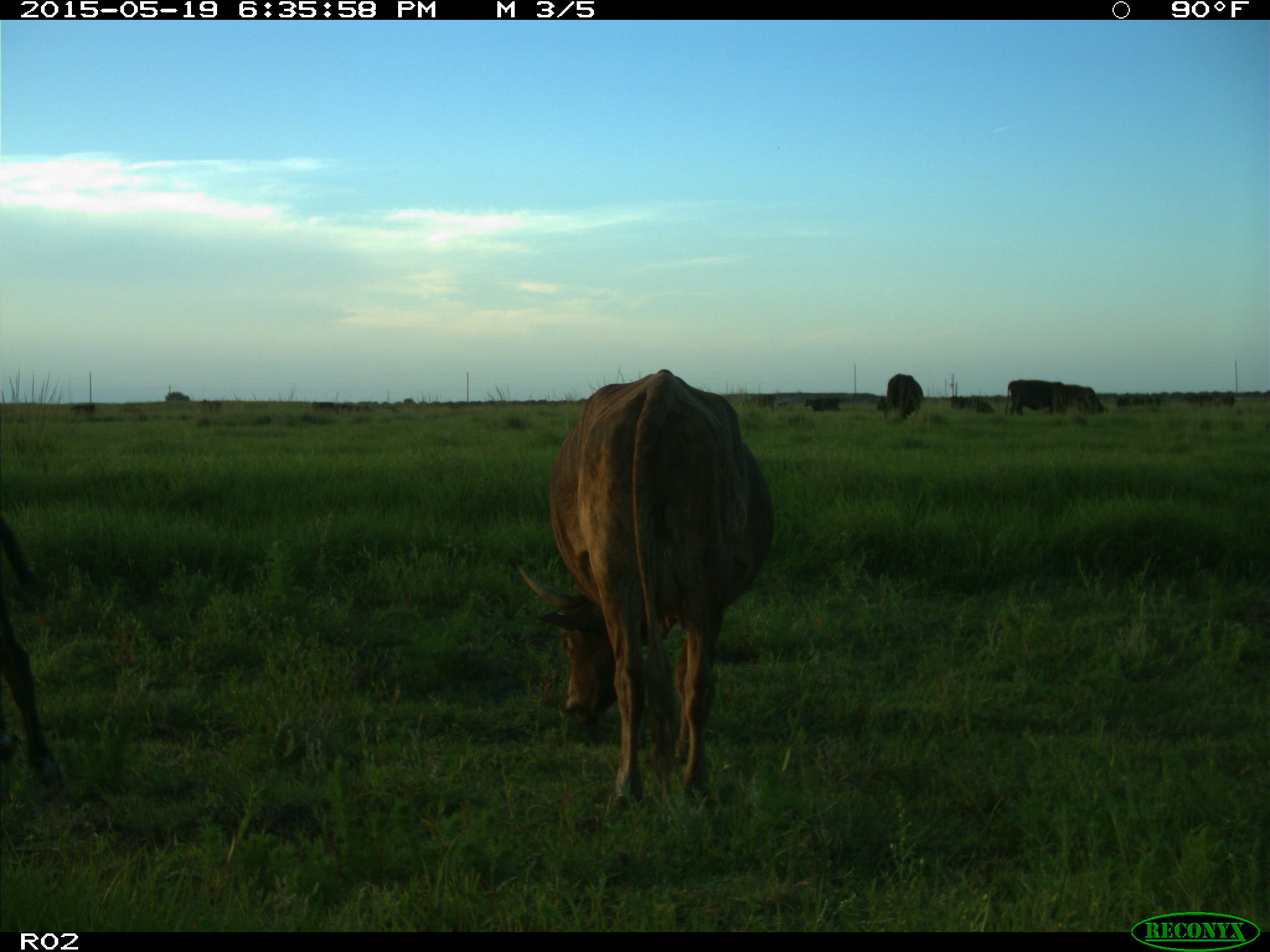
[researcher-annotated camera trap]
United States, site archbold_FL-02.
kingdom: Animalia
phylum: Chordata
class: Mammalia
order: Artiodactyla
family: Bovidae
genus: Bos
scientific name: Bos taurus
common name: domestic cow